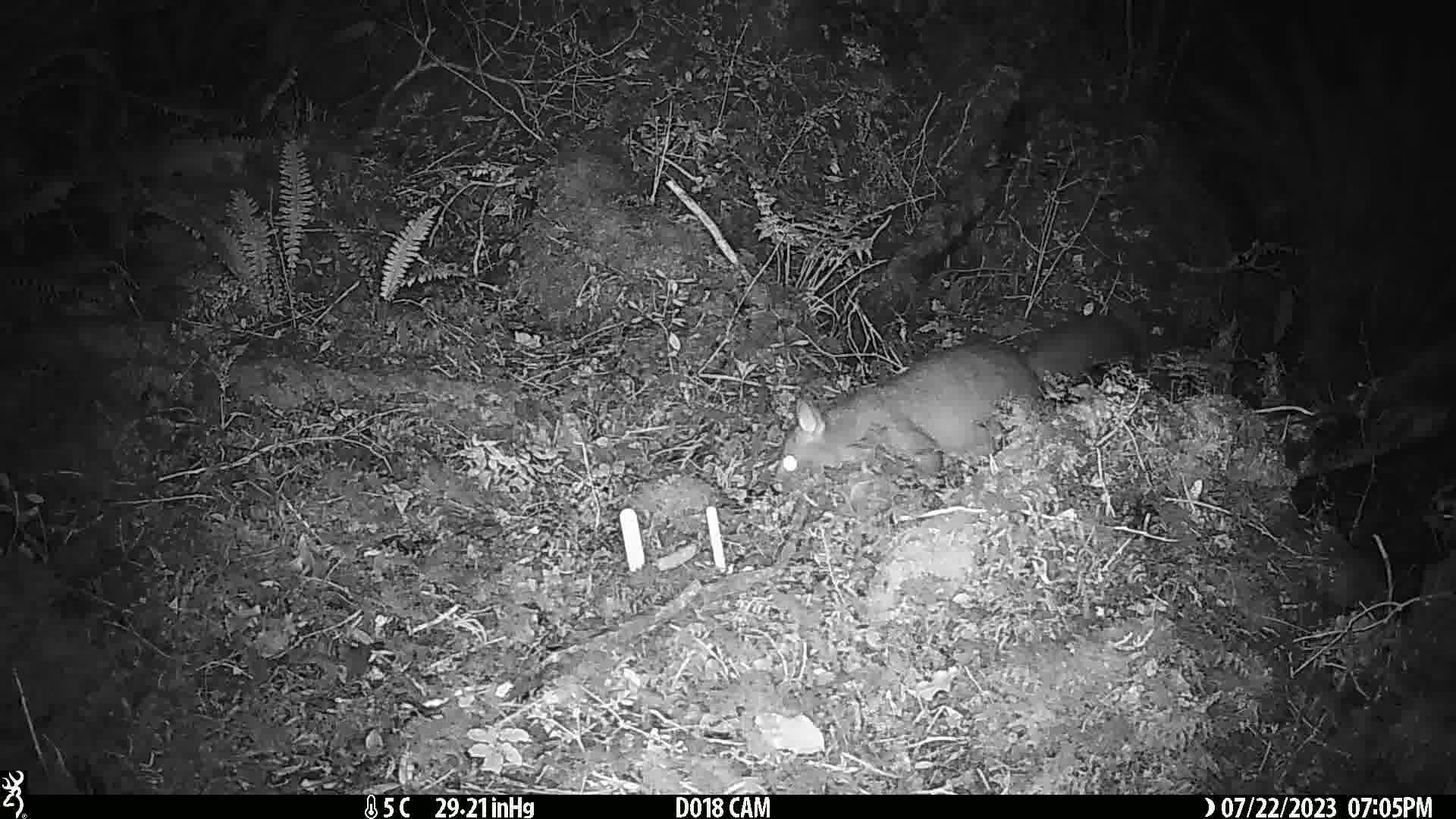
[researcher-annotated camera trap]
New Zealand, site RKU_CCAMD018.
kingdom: Animalia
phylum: Chordata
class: Mammalia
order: Diprotodontia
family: Phalangeridae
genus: Trichosurus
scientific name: Trichosurus vulpecula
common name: common brushtail possum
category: possum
Possum (common brushtail possum) (Trichosurus vulpecula).